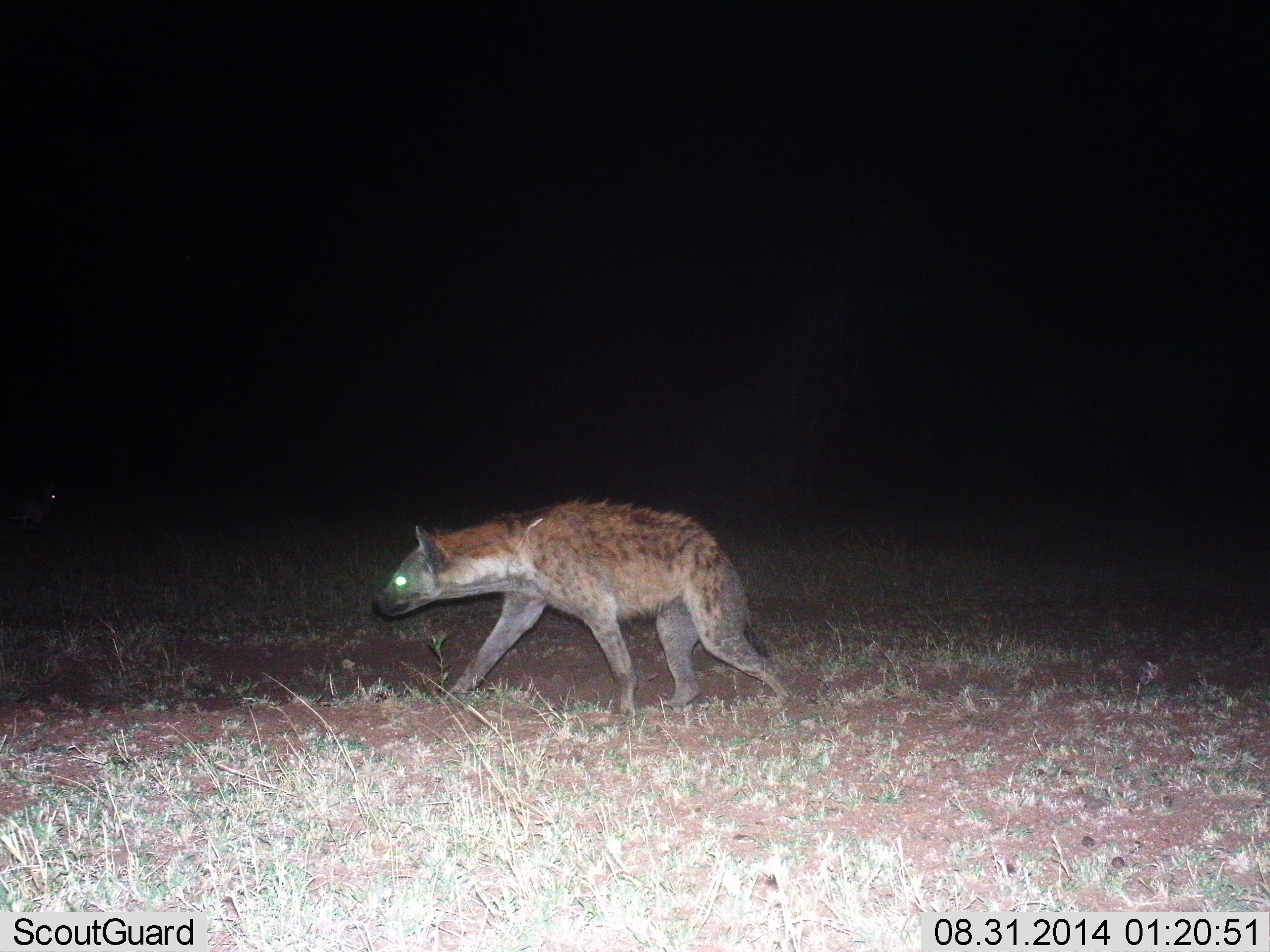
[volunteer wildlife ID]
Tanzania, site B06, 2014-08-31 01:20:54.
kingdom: Animalia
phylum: Chordata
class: Mammalia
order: Carnivora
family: Hyaenidae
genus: Crocuta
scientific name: Crocuta crocuta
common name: spotted hyena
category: hyenaspotted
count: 1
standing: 10%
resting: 0%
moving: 100%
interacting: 0%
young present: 0%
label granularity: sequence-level